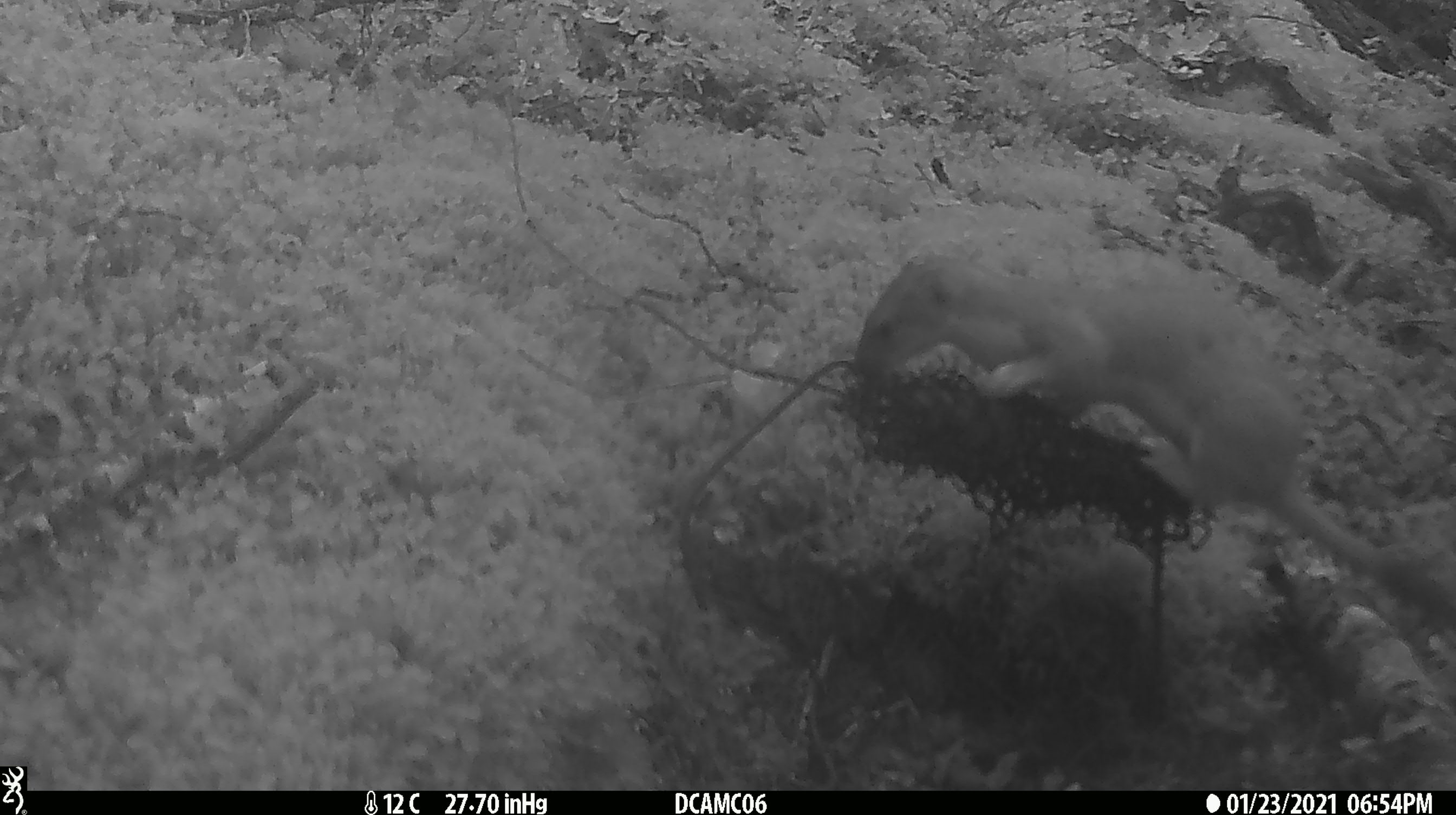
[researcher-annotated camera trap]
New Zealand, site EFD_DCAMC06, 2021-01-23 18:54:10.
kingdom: Animalia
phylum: Chordata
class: Mammalia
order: Carnivora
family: Mustelidae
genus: Mustela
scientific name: Mustela erminea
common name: stoat